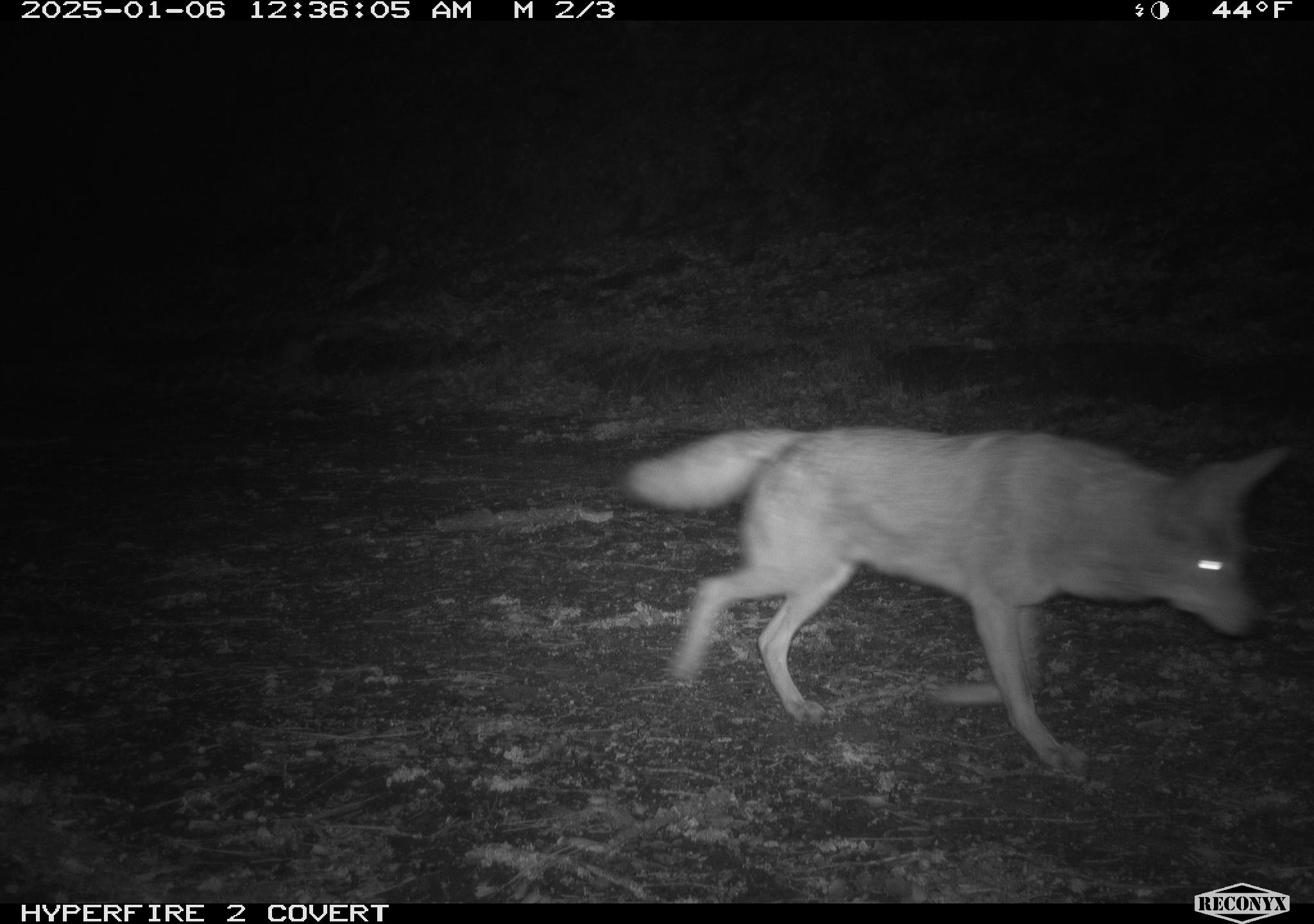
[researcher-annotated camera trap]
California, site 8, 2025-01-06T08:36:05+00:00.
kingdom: Animalia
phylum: Chordata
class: Mammalia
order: Carnivora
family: Canidae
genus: Canis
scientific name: Canis latrans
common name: coyote